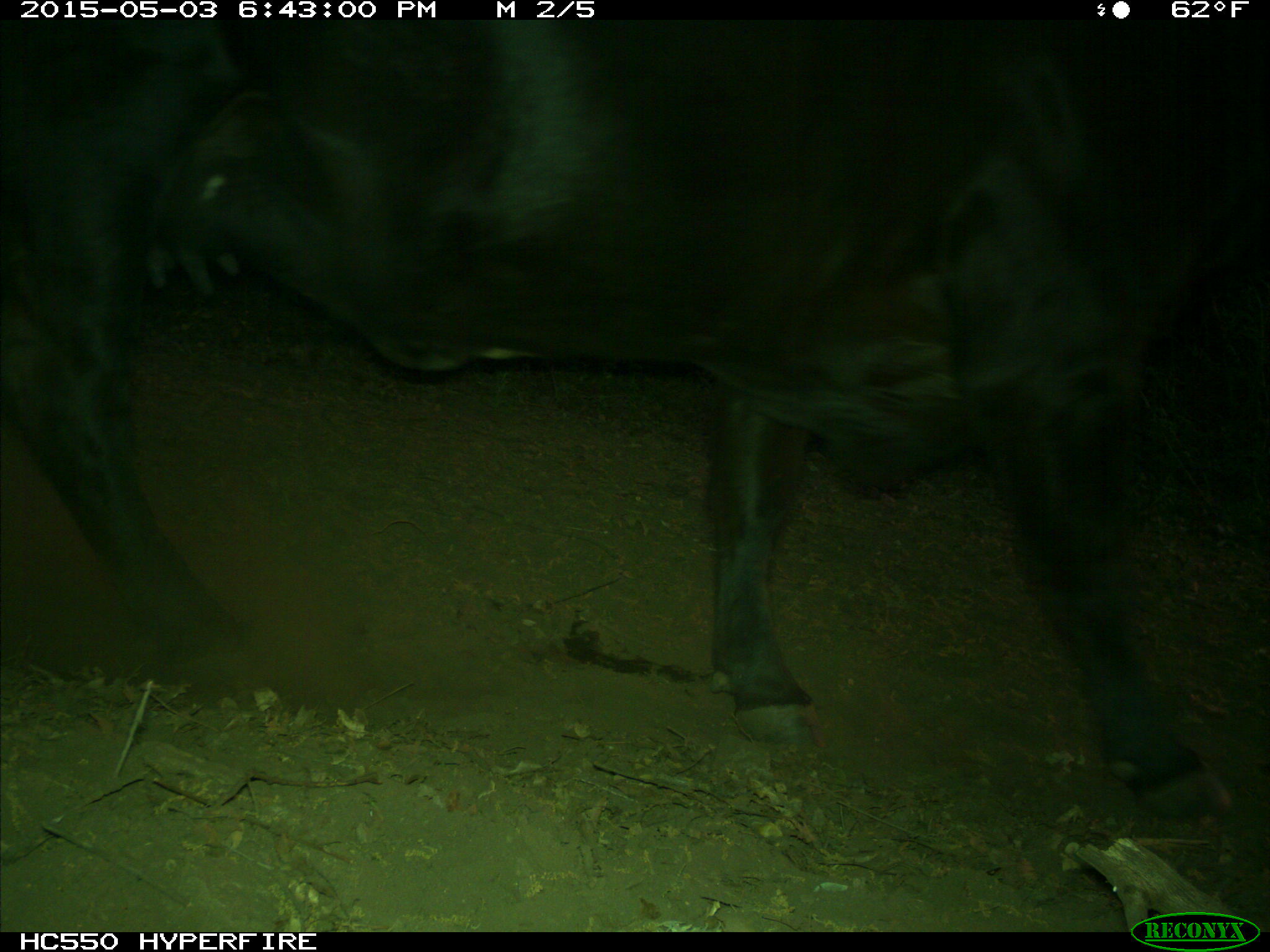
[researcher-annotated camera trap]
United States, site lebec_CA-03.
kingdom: Animalia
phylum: Chordata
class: Mammalia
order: Artiodactyla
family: Bovidae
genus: Bos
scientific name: Bos taurus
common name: domestic cow